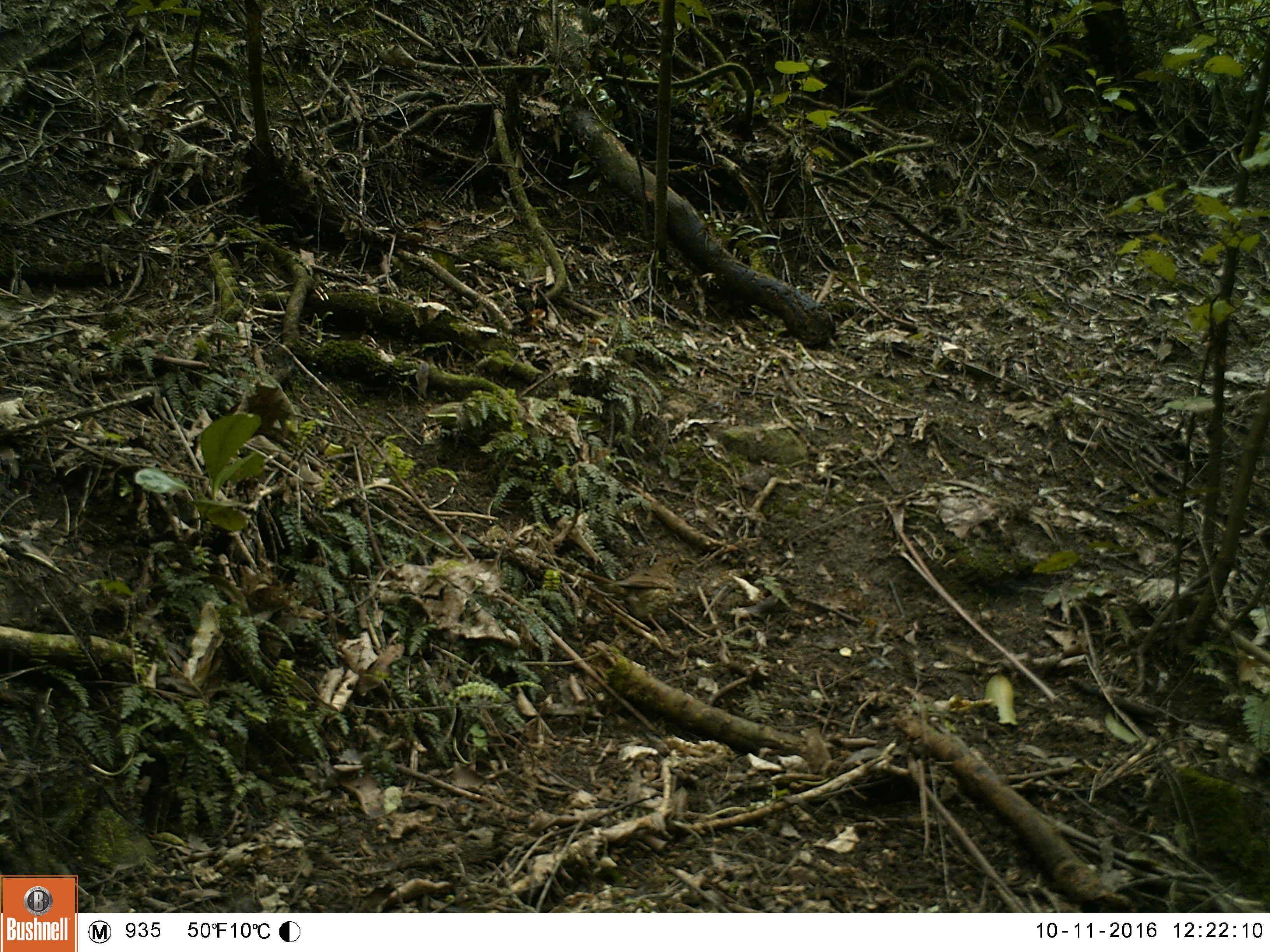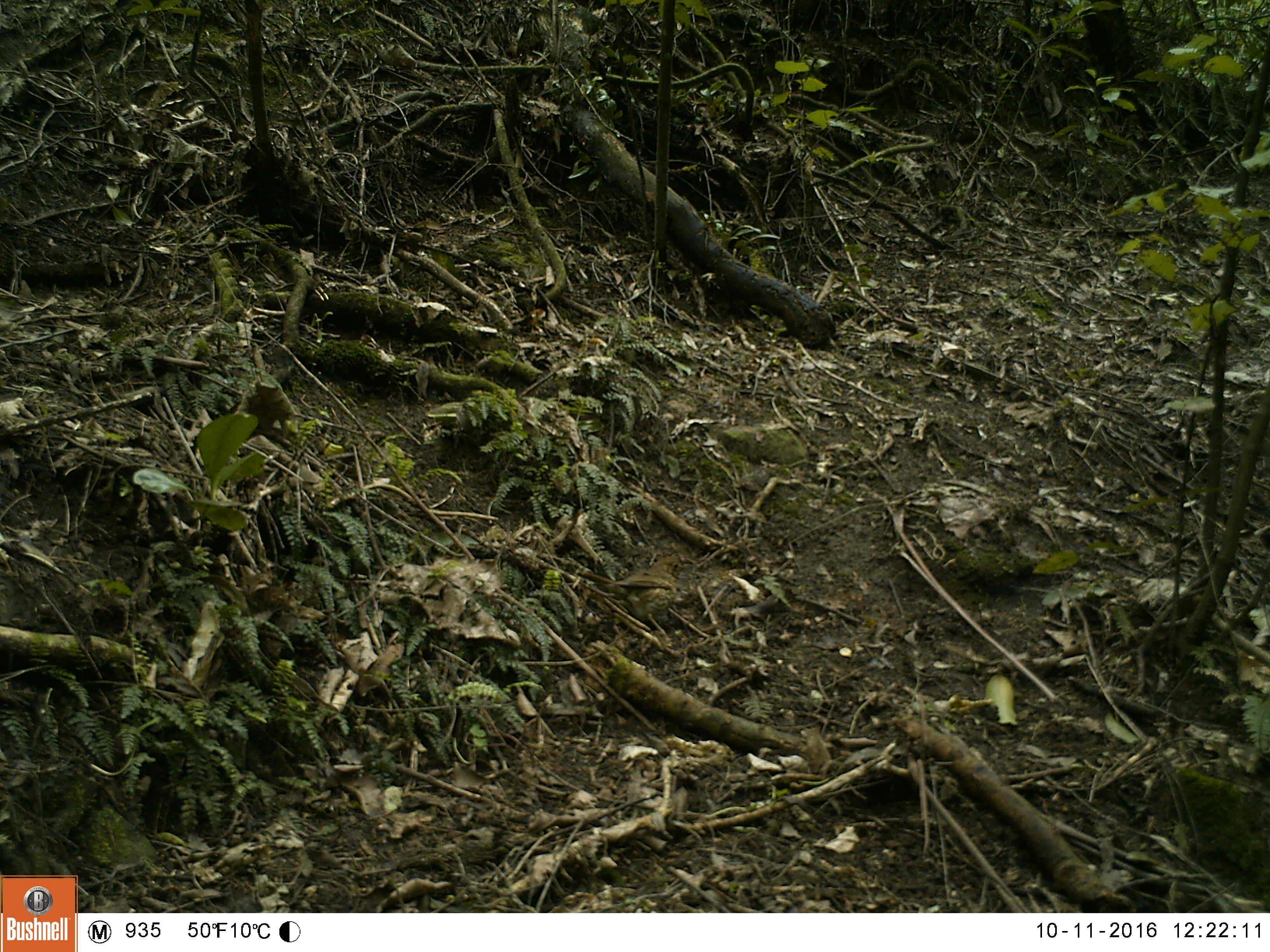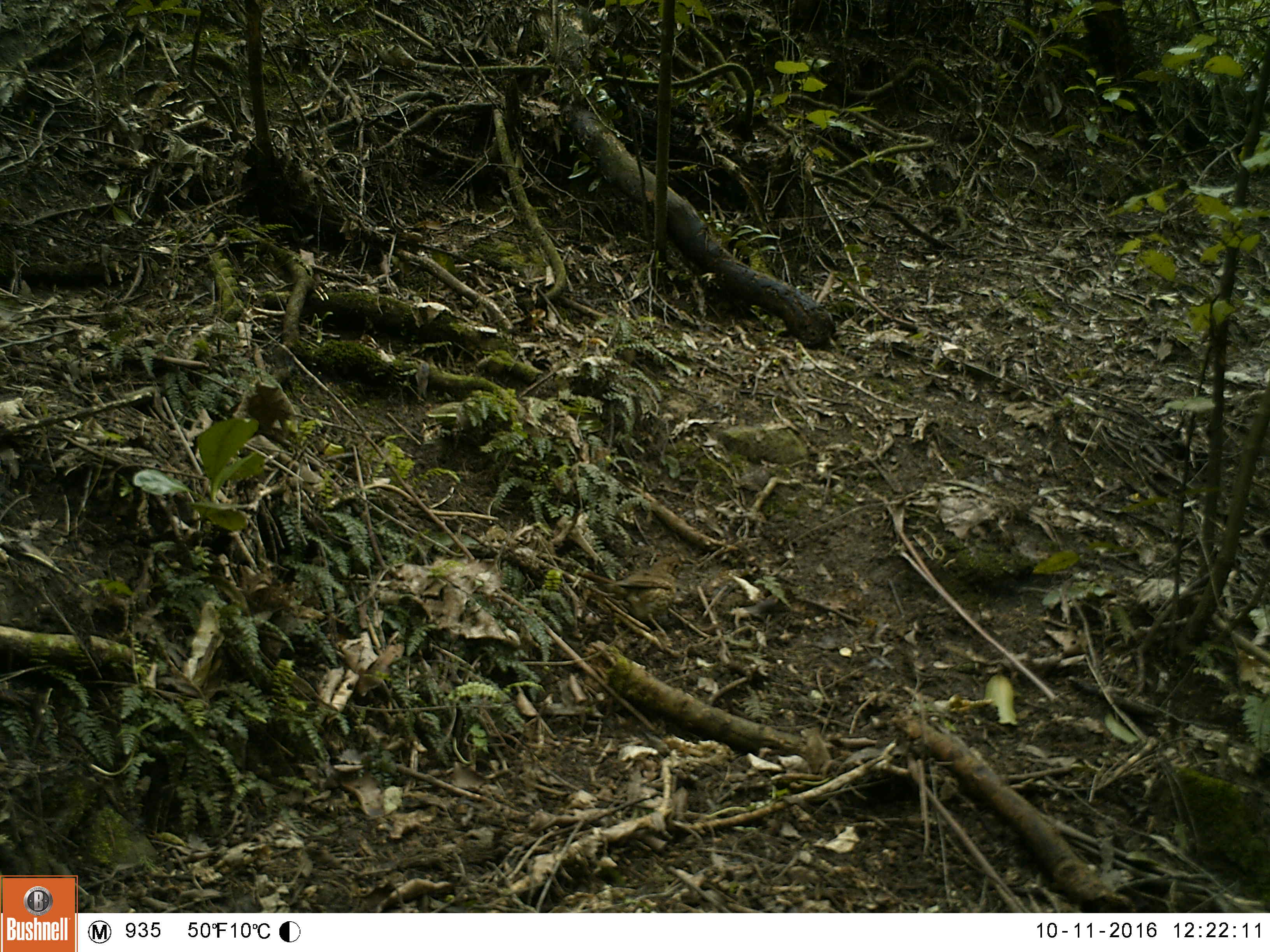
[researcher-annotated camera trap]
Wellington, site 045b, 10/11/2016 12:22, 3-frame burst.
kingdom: Animalia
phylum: Chordata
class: Aves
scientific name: Aves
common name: bird